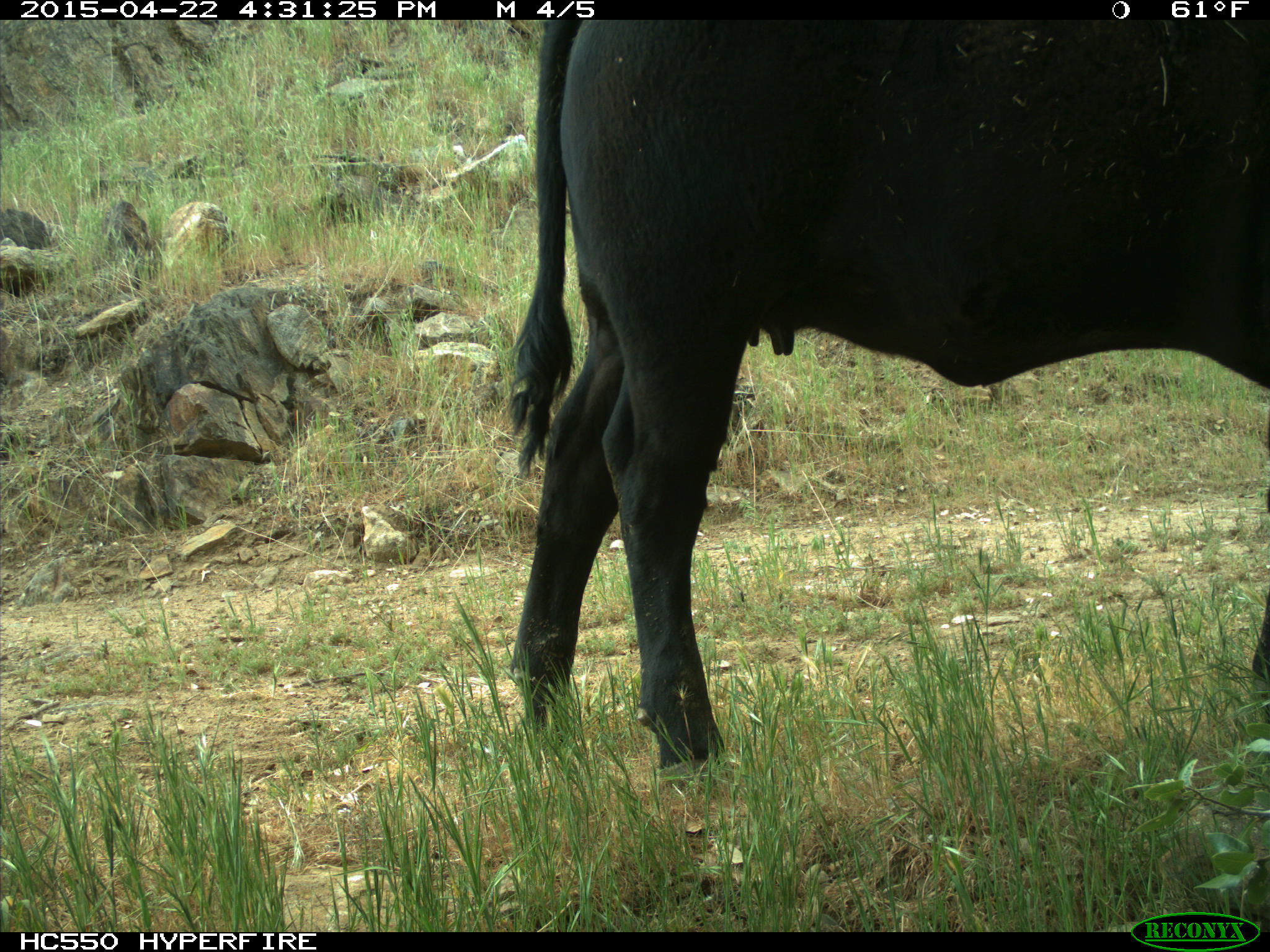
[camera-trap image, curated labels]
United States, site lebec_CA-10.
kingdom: Animalia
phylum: Chordata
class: Mammalia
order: Artiodactyla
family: Bovidae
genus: Bos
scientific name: Bos taurus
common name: domestic cow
Bos taurus (domestic cow).